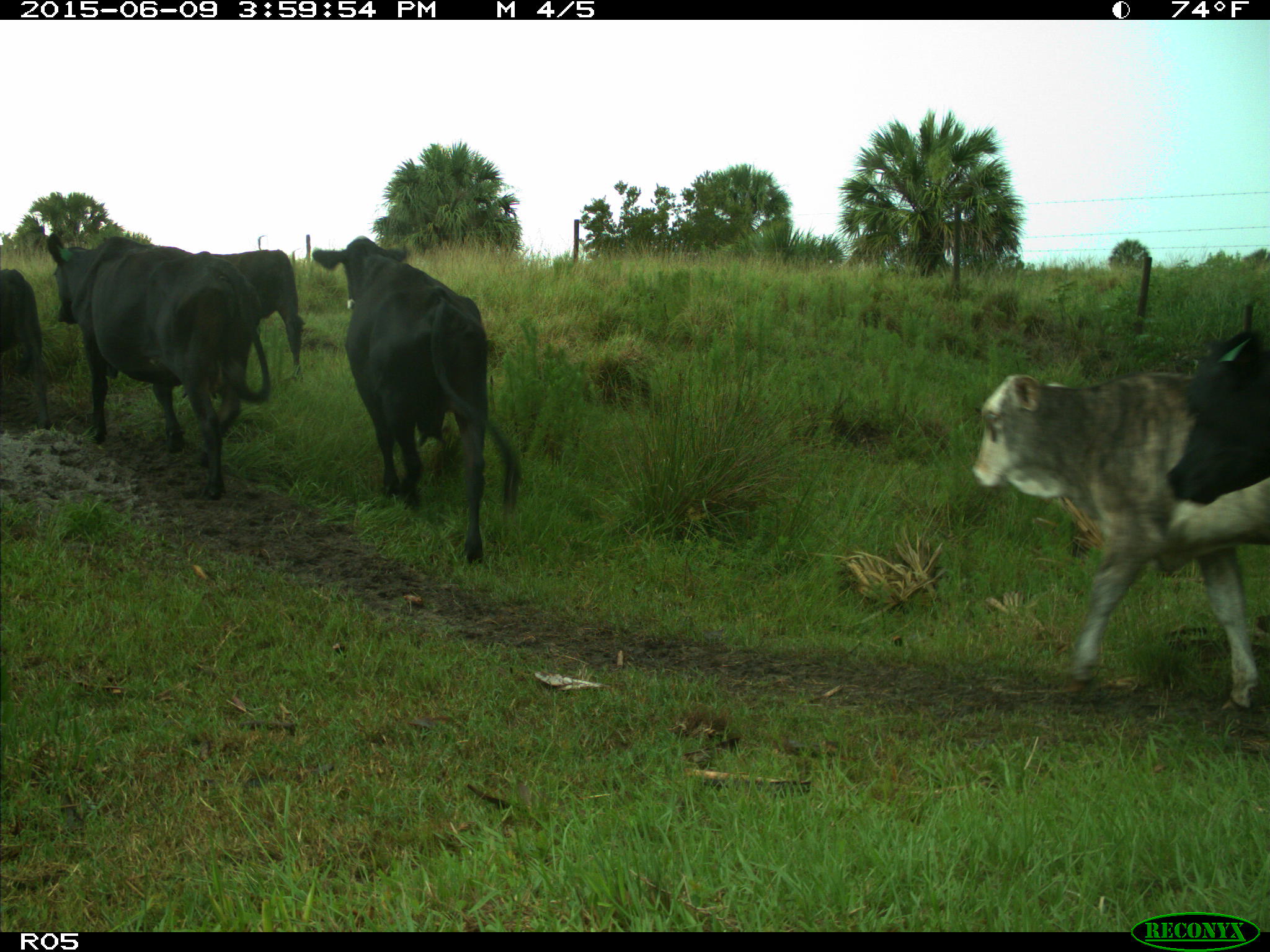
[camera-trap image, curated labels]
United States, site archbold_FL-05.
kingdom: Animalia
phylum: Chordata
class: Mammalia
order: Artiodactyla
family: Bovidae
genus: Bos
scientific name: Bos taurus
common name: domestic cow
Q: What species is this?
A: Bos taurus (domestic cow).